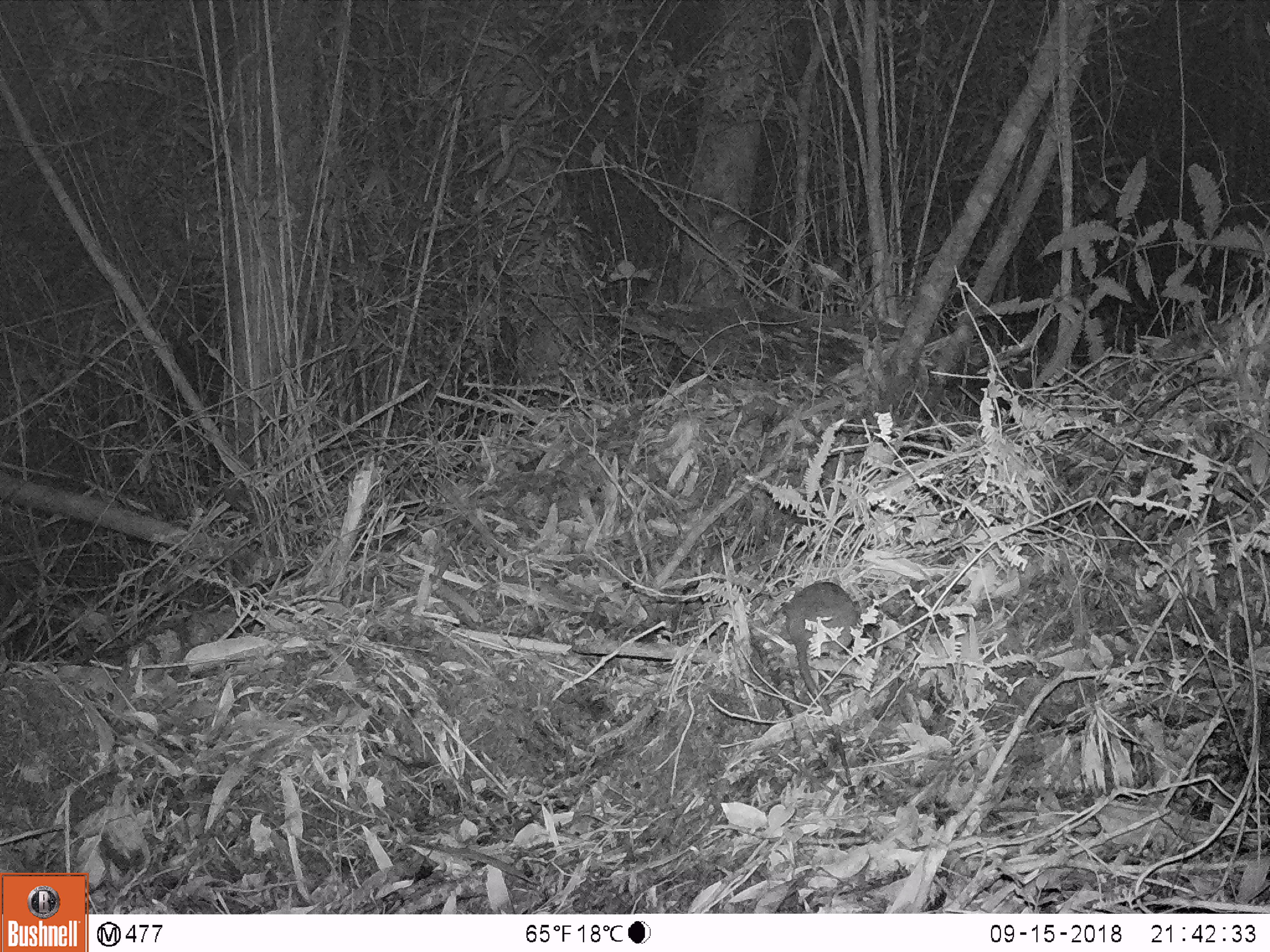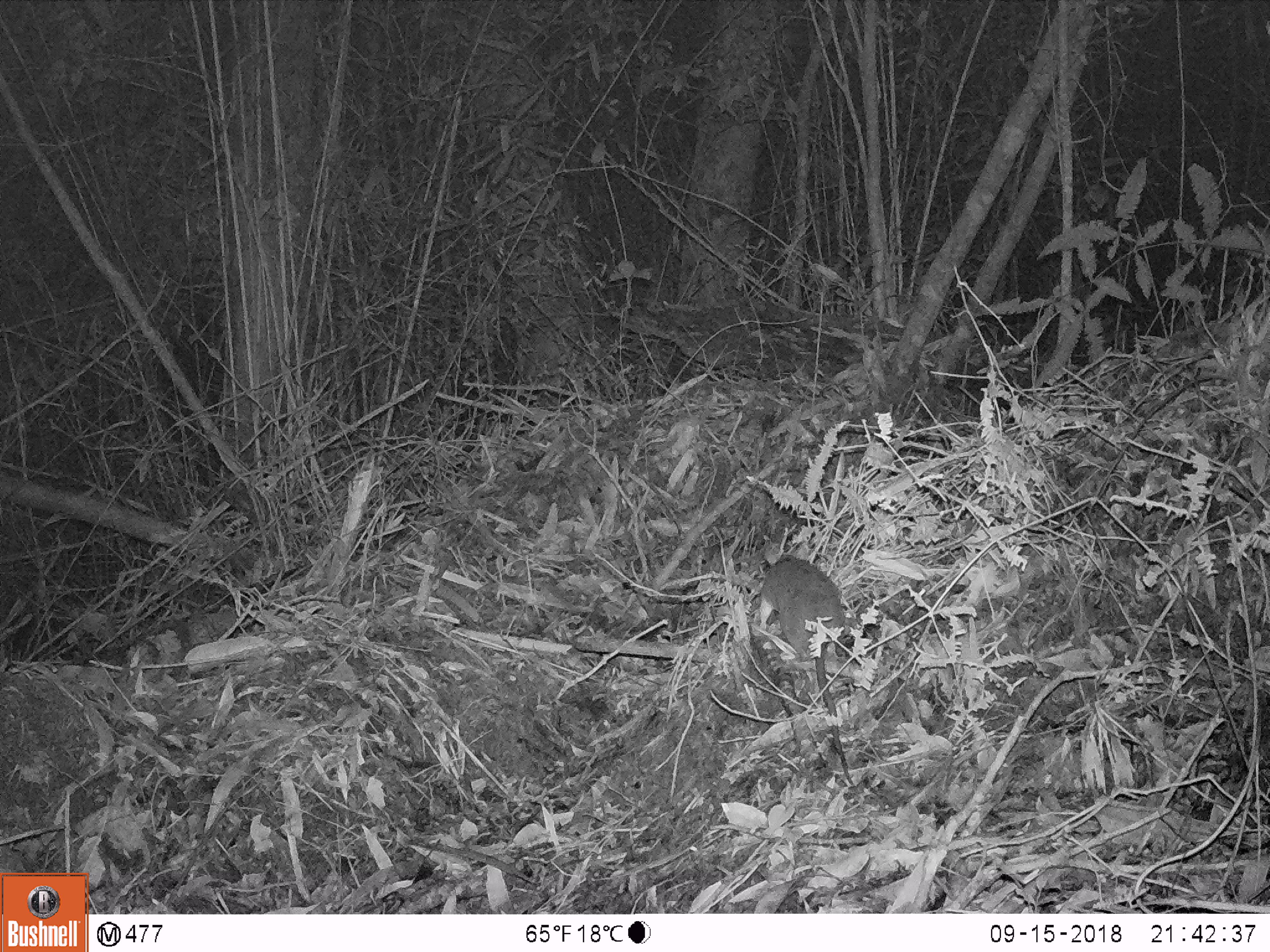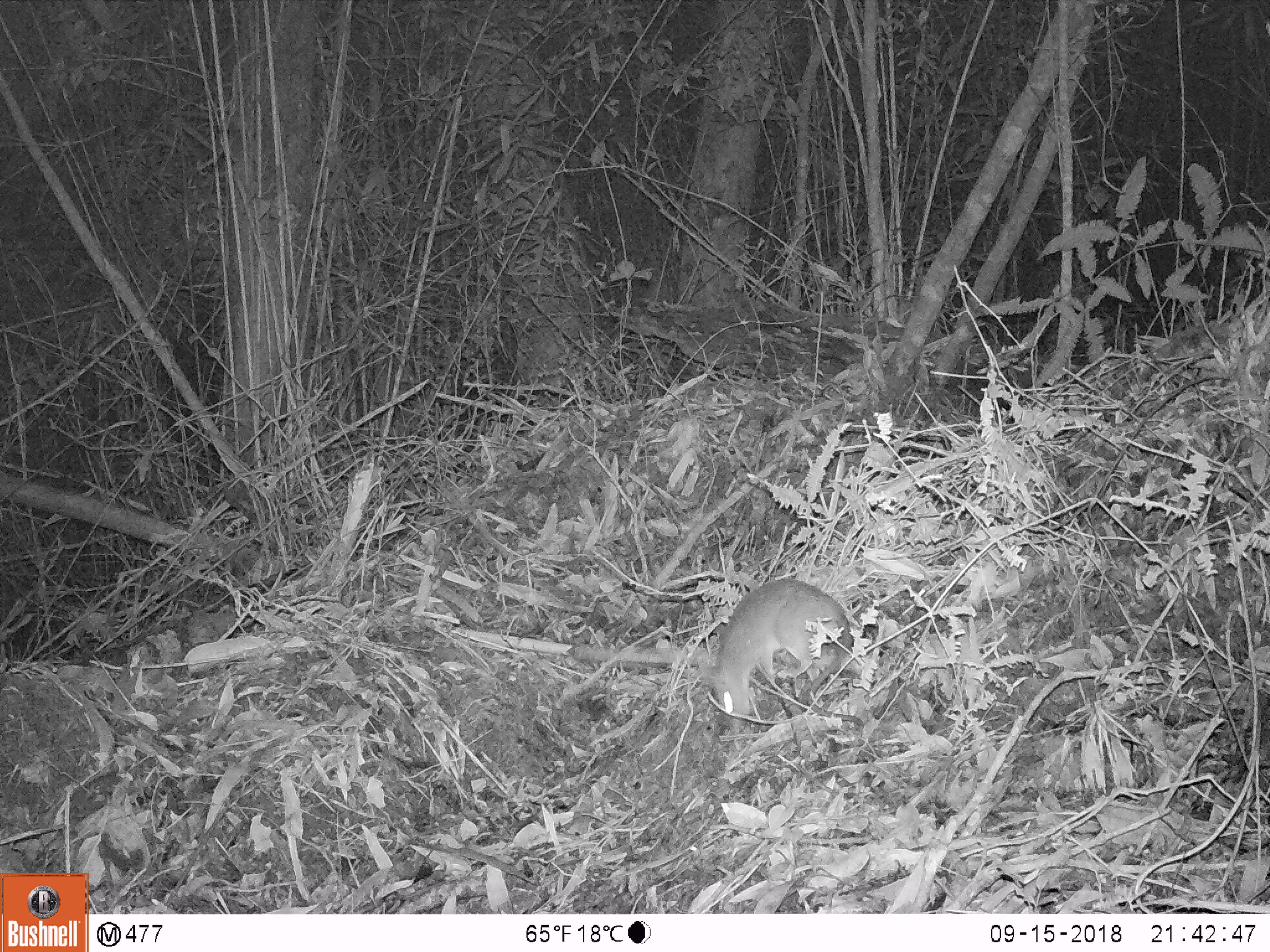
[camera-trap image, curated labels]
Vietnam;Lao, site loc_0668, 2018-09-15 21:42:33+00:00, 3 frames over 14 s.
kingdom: Animalia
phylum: Chordata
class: Mammalia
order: Rodentia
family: Muridae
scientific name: Muridae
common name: old-world mice and rats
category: unidentified murid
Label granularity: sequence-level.